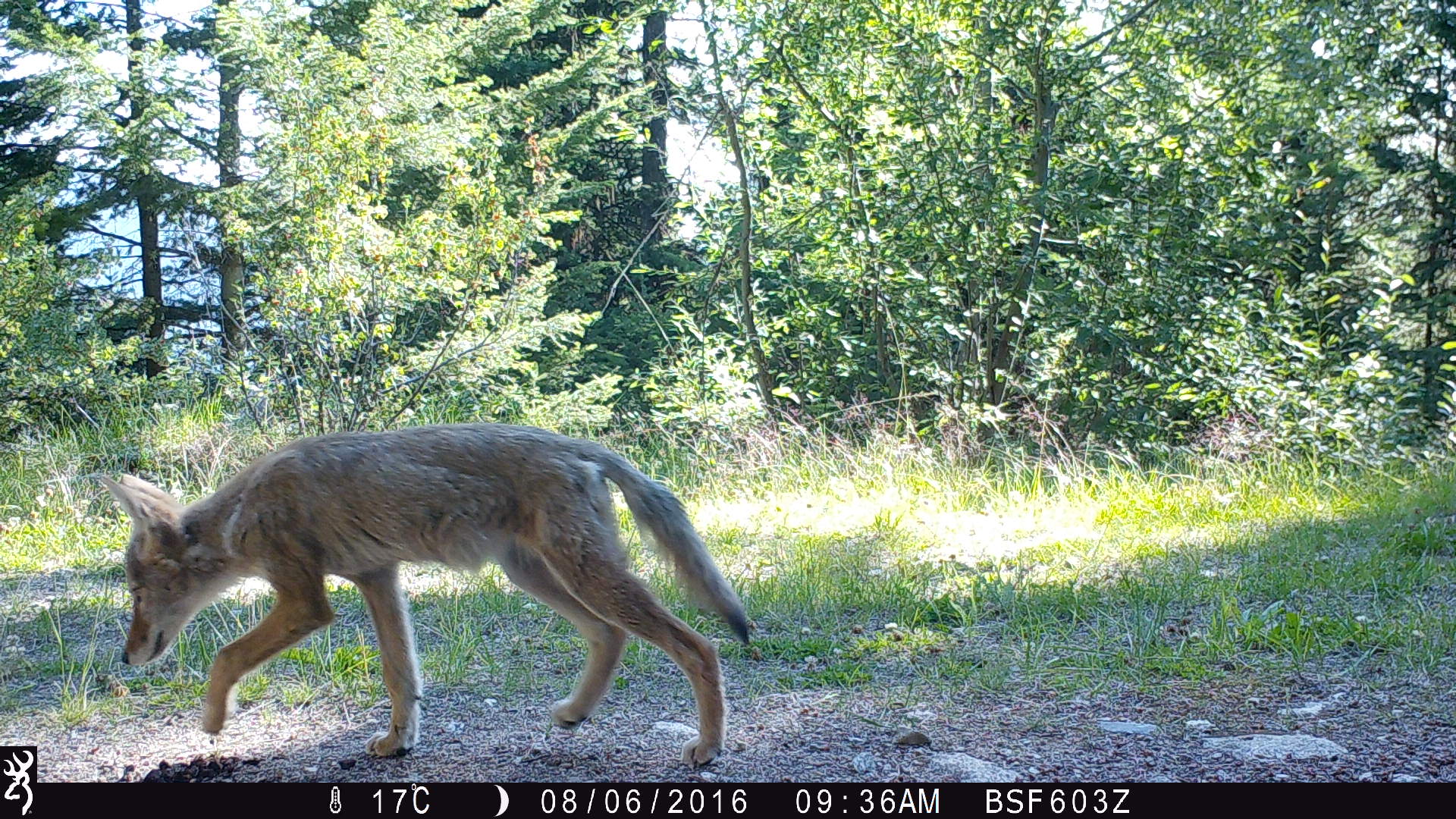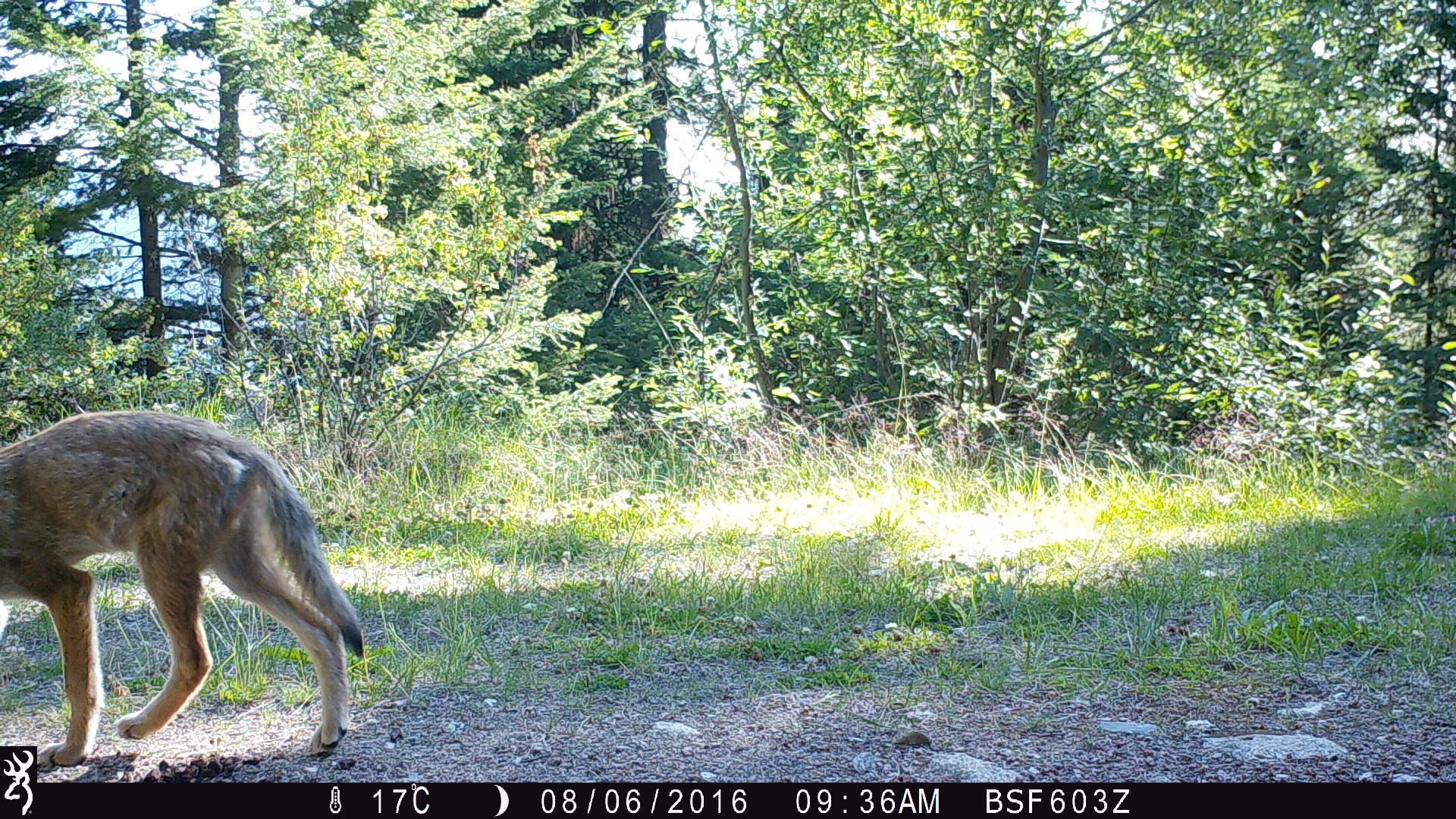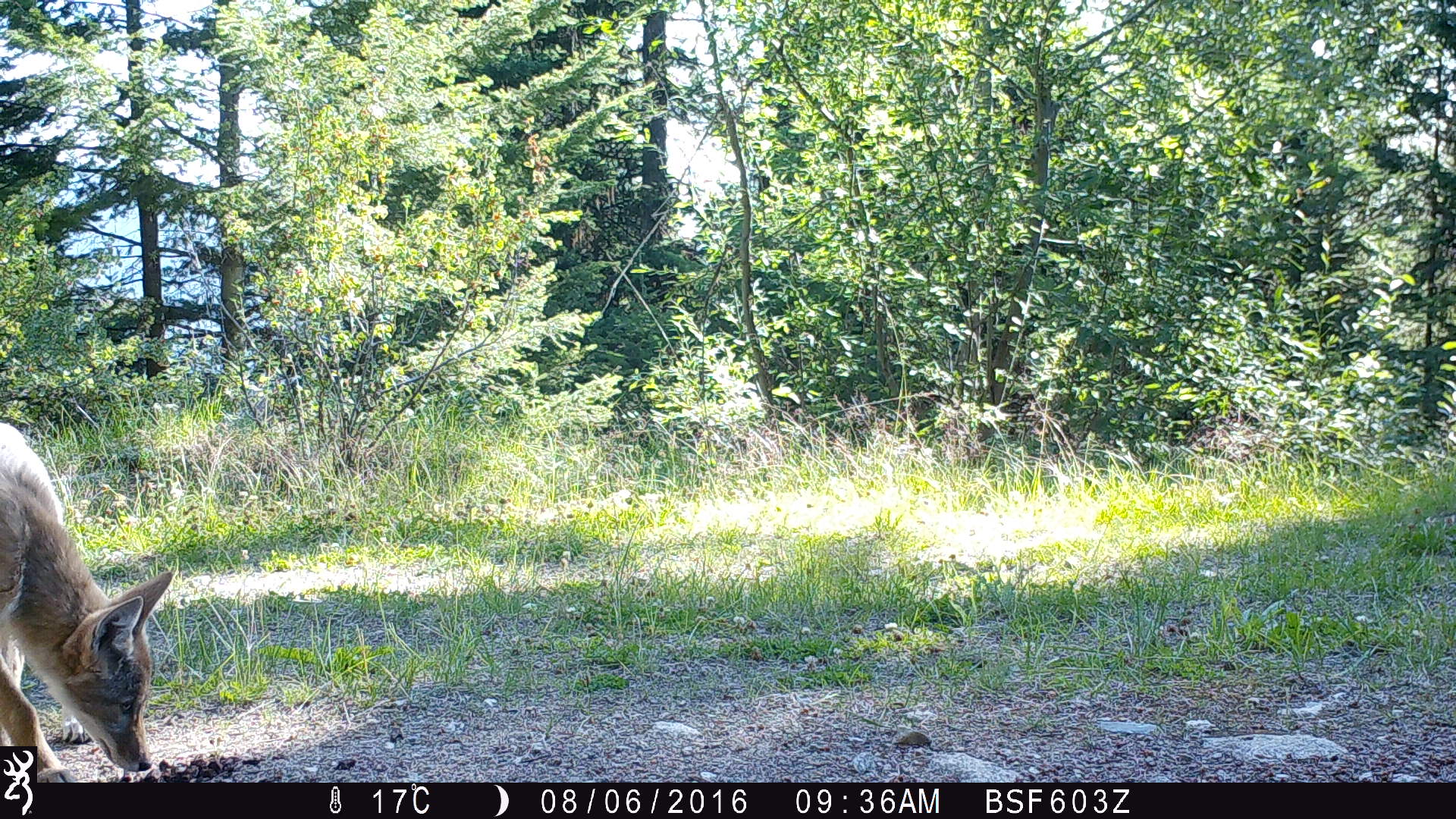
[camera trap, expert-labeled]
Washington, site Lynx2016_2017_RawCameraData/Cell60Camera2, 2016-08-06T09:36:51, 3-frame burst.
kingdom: Animalia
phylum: Chordata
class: Mammalia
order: Carnivora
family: Canidae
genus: Canis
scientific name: Canis latrans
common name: coyote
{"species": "Canis latrans (coyote)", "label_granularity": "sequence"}